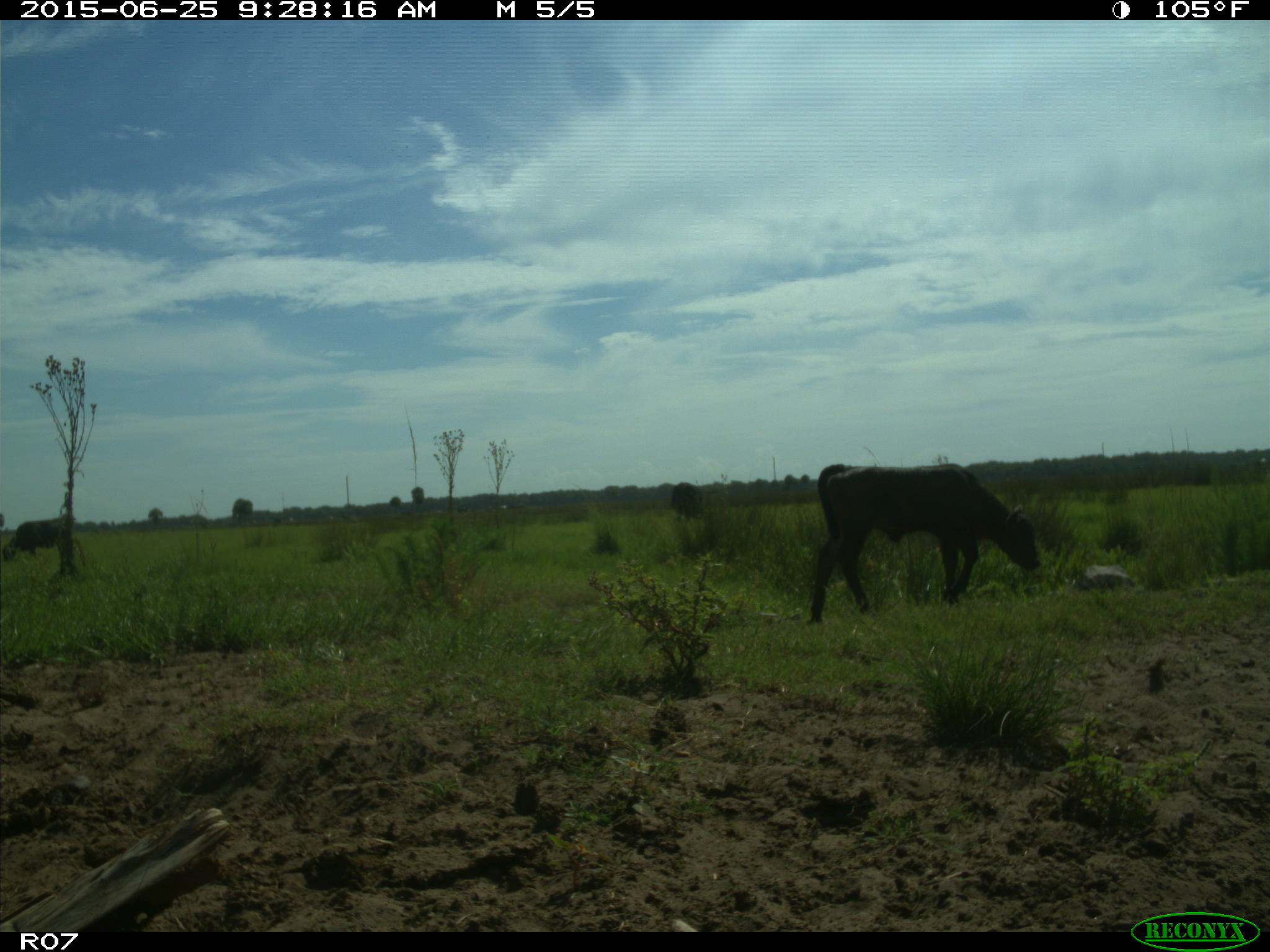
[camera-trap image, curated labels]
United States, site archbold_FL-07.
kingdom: Animalia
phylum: Chordata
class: Mammalia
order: Artiodactyla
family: Bovidae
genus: Bos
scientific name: Bos taurus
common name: domestic cow